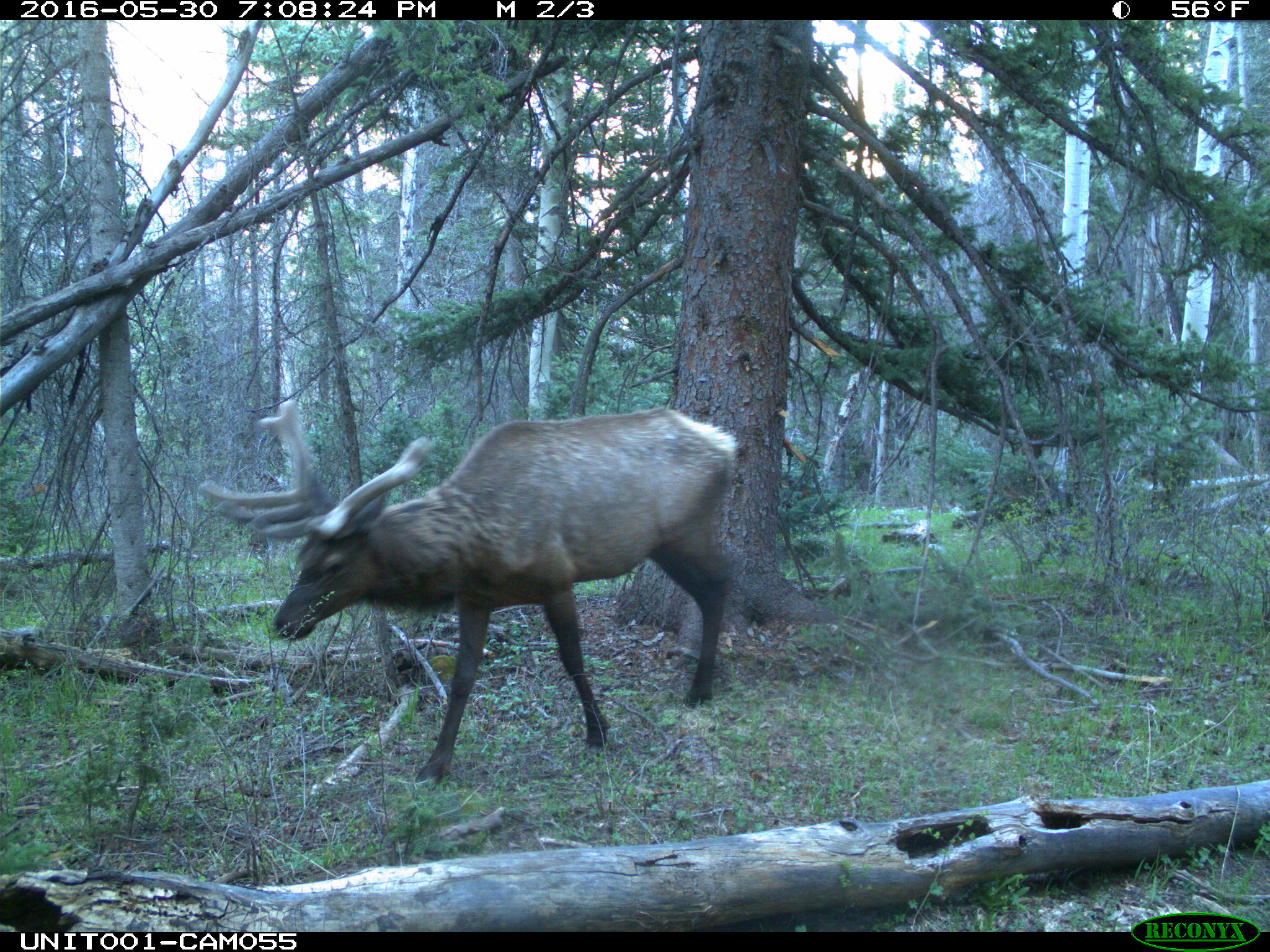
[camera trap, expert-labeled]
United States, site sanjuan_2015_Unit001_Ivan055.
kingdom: Animalia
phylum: Chordata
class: Mammalia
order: Artiodactyla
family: Cervidae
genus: Cervus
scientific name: Cervus elaphus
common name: red deer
Cervus elaphus (red deer).